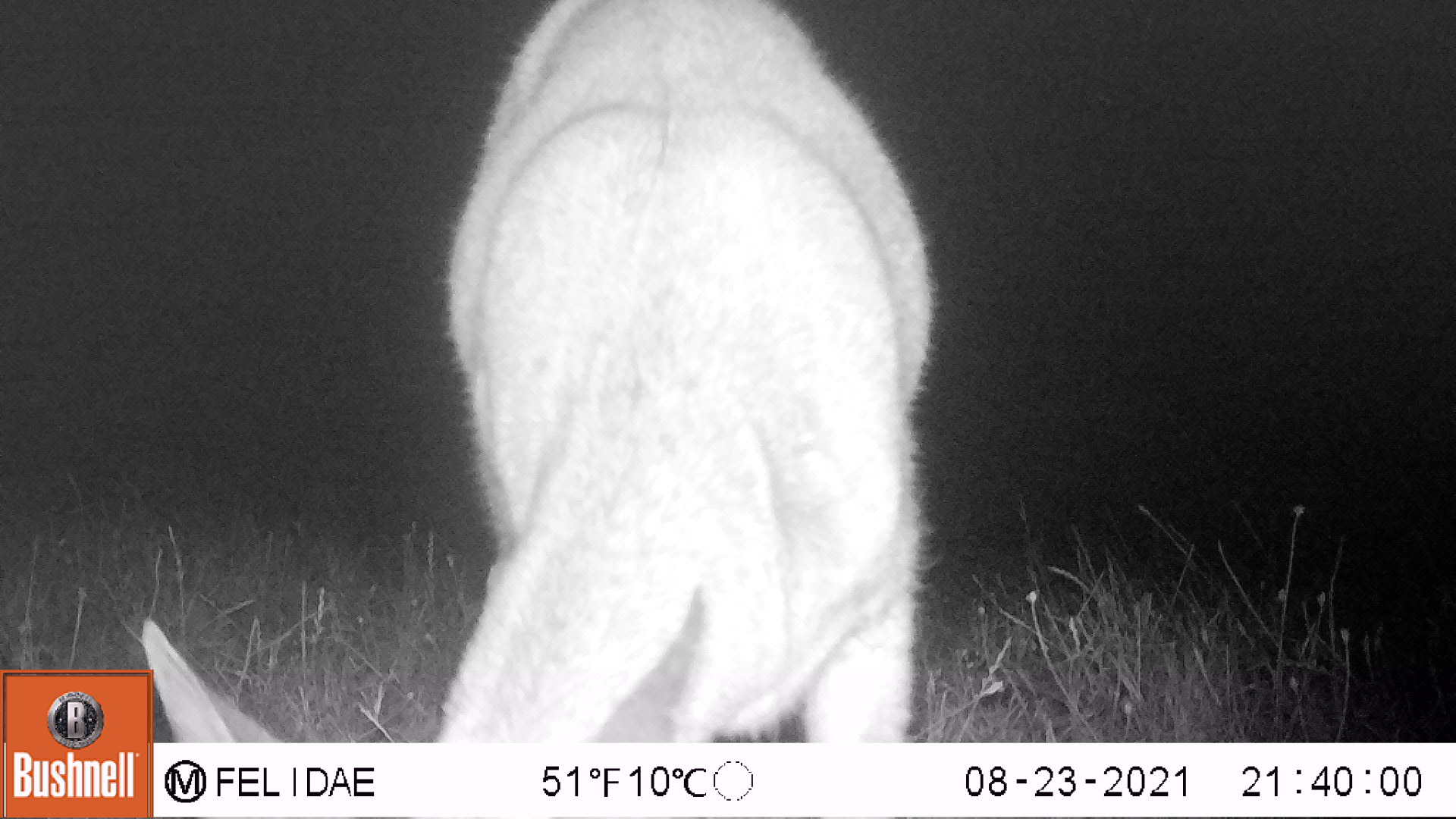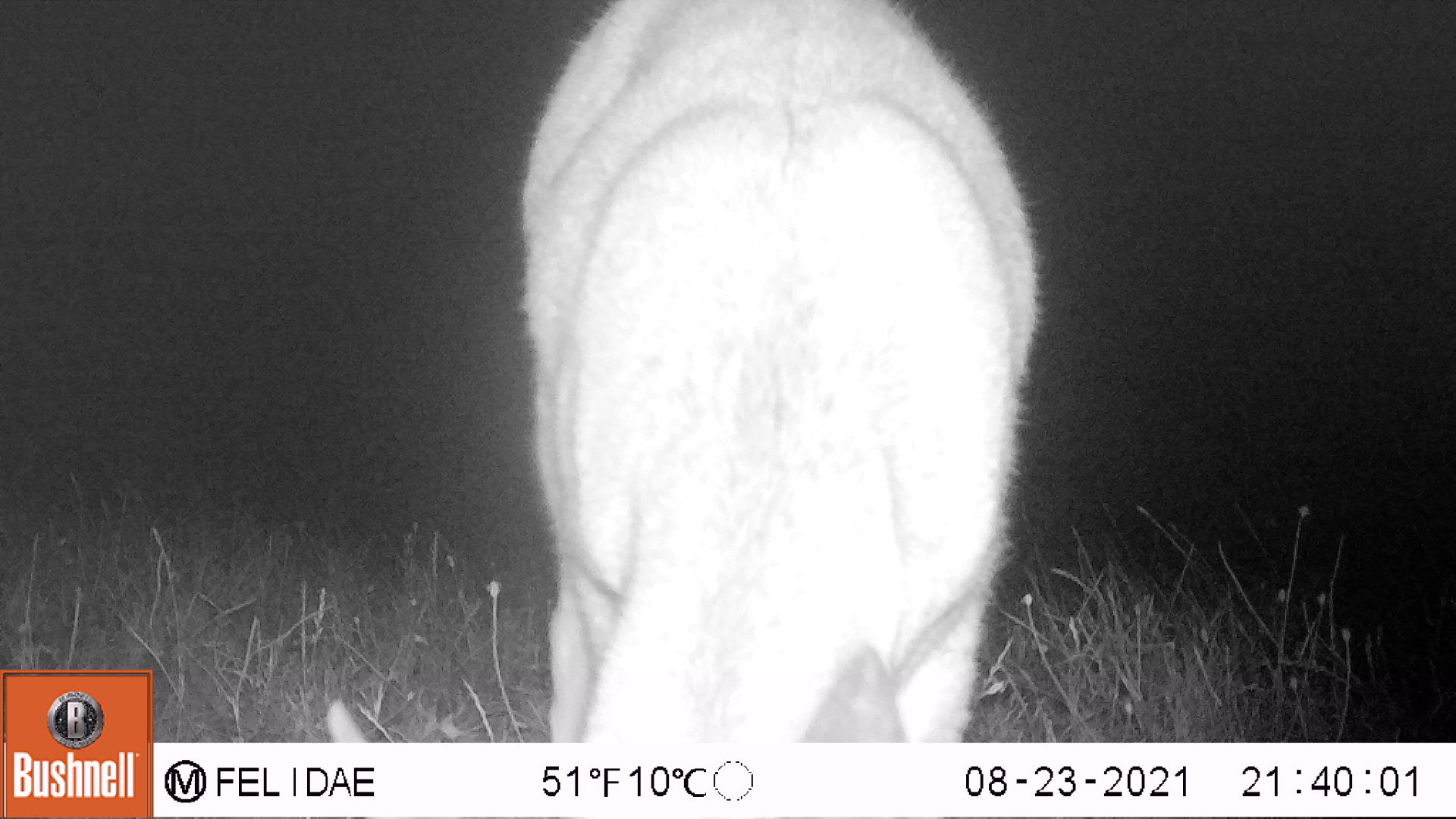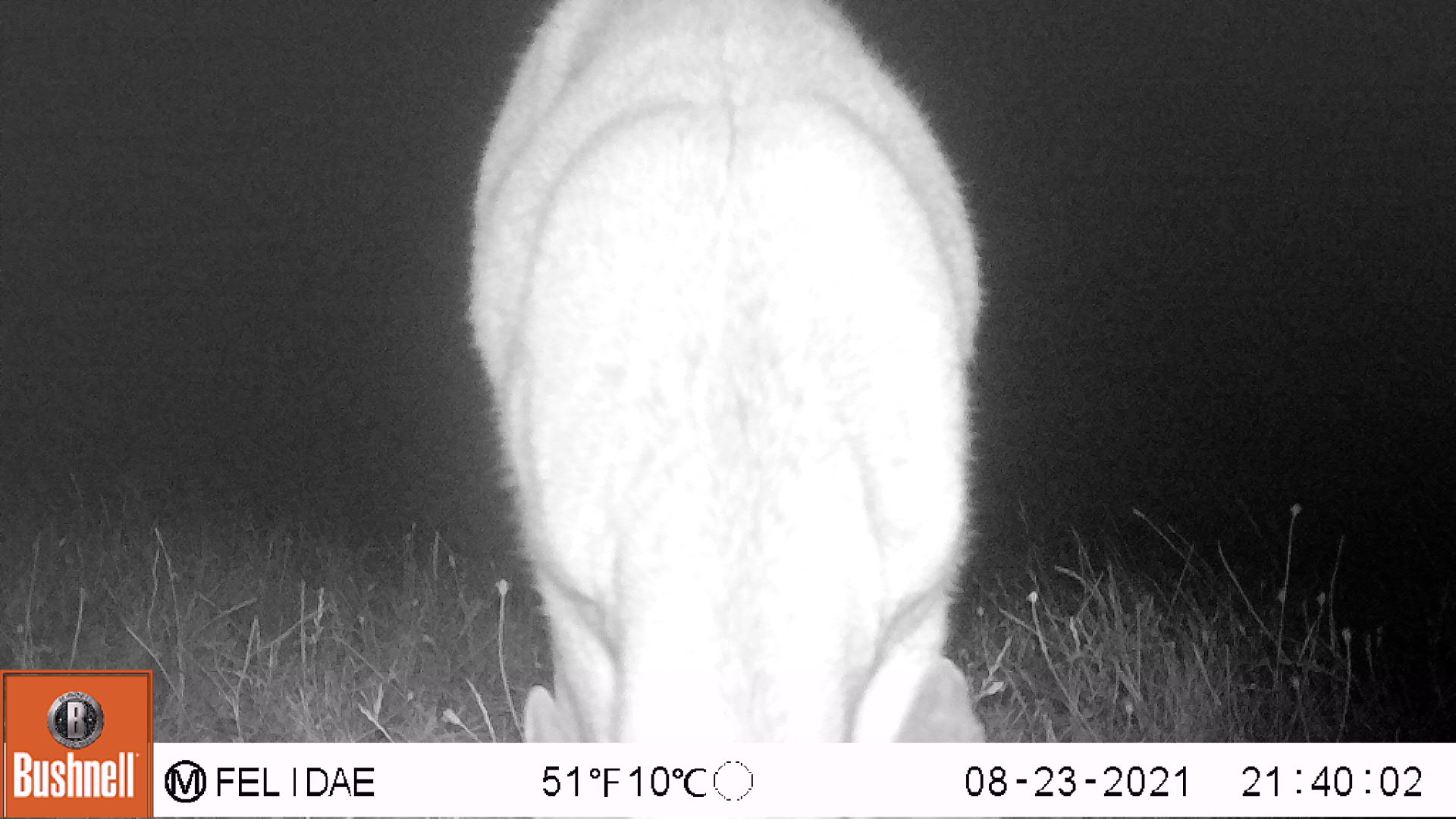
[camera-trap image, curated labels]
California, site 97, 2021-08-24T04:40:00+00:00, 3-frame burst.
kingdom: Animalia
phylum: Chordata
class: Mammalia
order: Artiodactyla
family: Cervidae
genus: Odocoileus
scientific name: Odocoileus hemionus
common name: mule deer